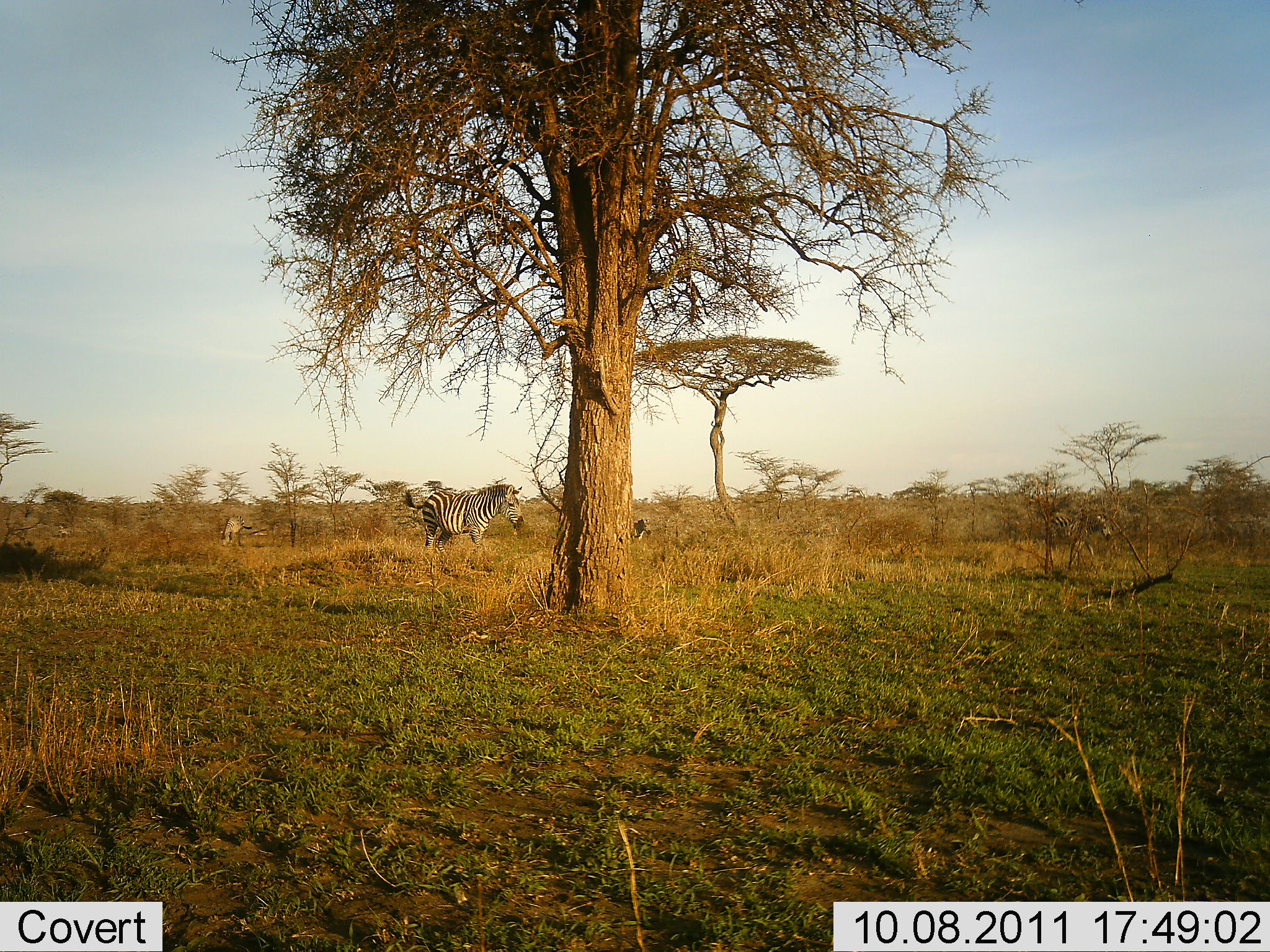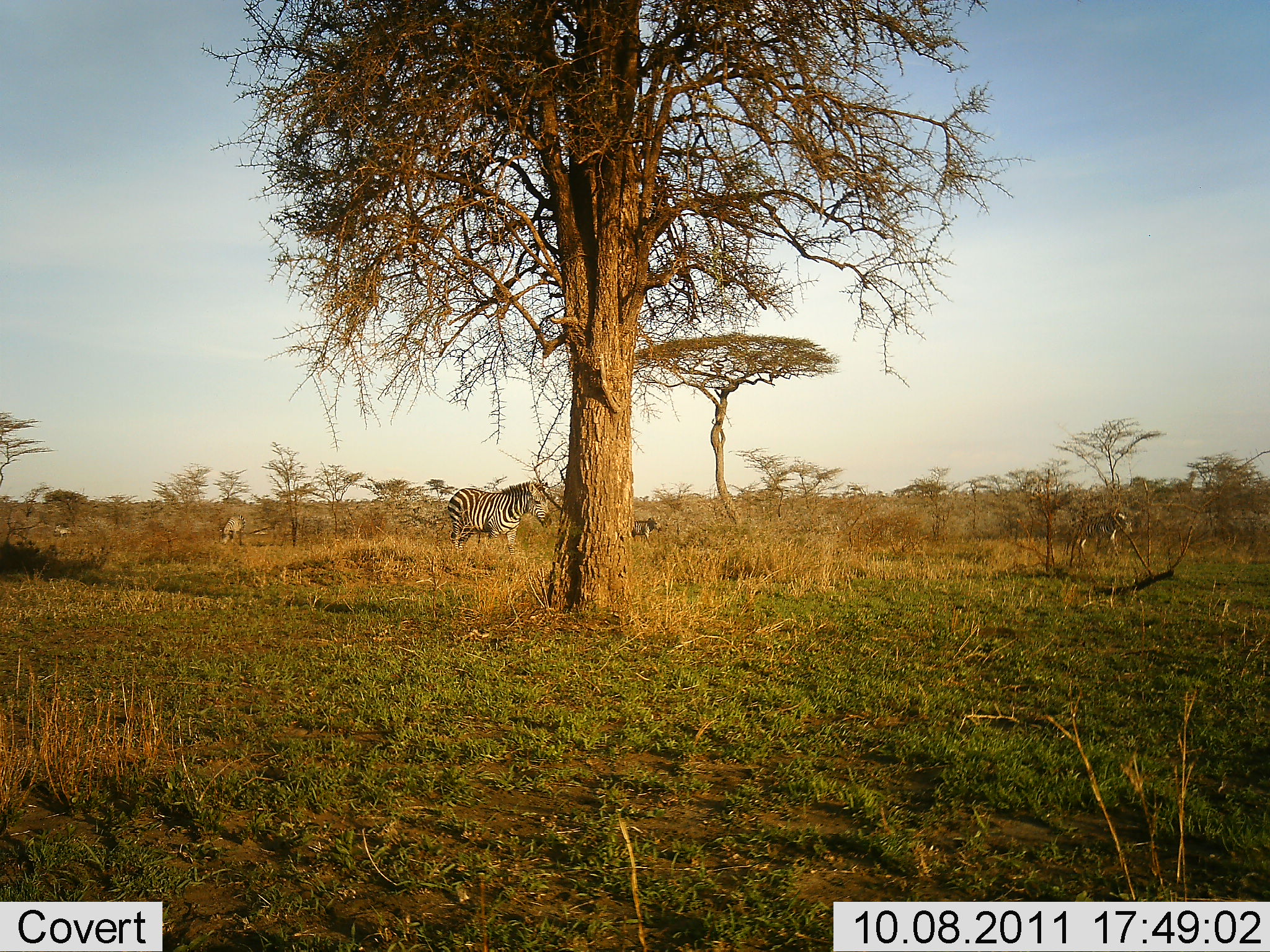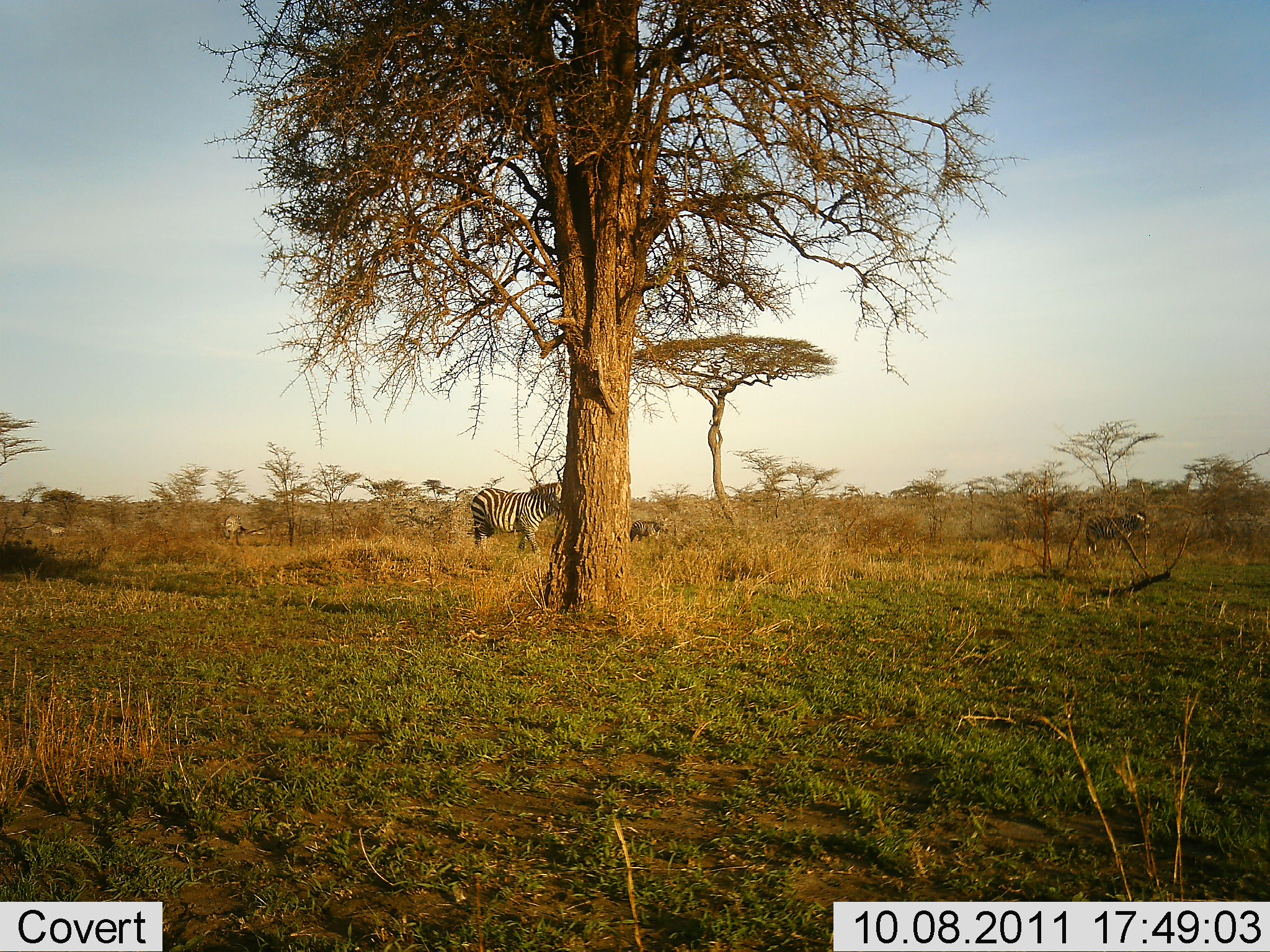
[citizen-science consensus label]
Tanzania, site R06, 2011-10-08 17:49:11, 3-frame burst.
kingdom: Animalia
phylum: Chordata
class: Mammalia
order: Perissodactyla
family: Equidae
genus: Equus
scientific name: Equus quagga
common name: plains zebra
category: zebra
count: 3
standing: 42%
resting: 0%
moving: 67%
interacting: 0%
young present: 17%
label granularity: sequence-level